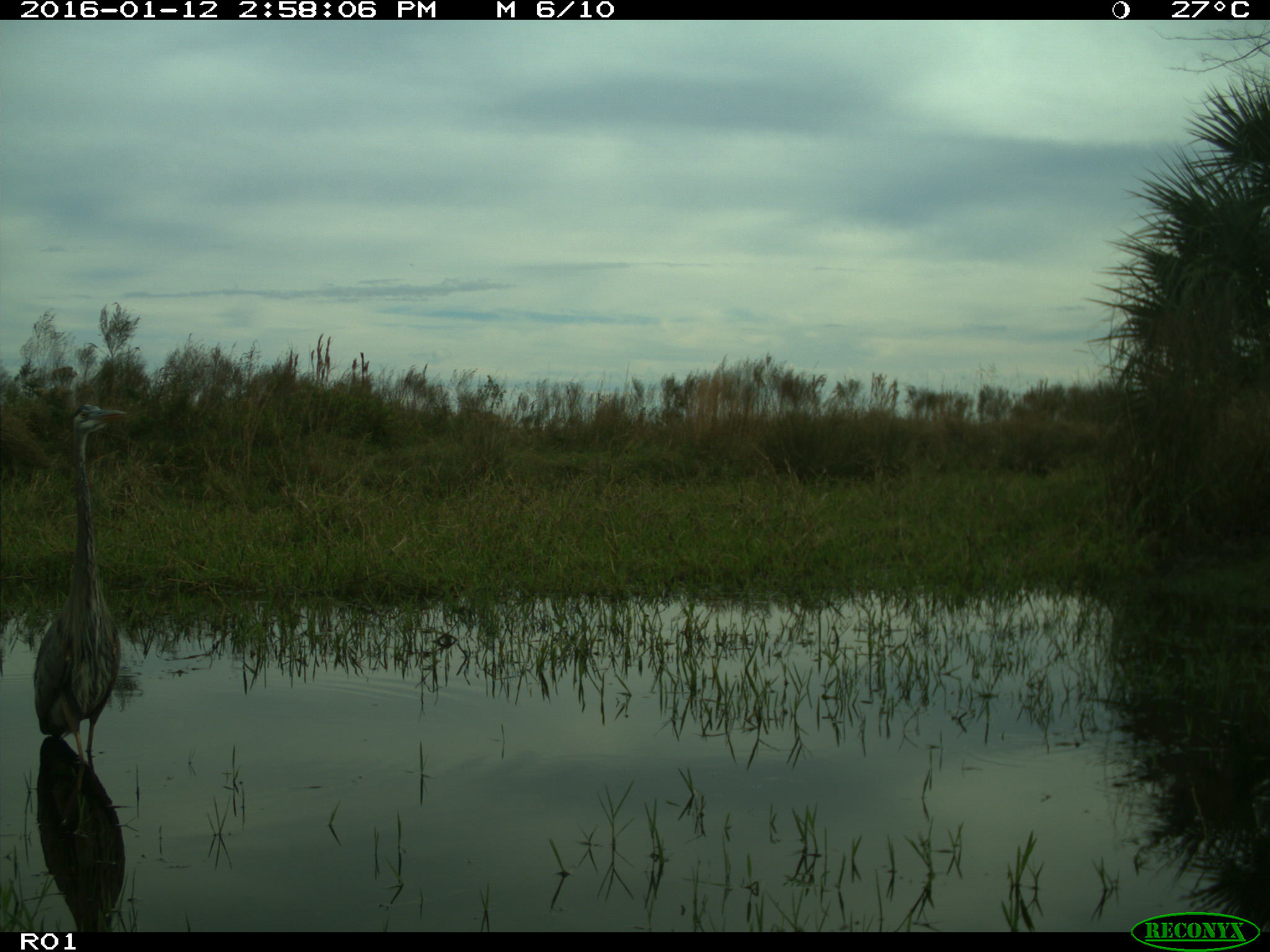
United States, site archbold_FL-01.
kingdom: Animalia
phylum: Chordata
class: Aves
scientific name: Aves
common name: birds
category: unidentified bird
Unidentified bird (birds) (Aves).